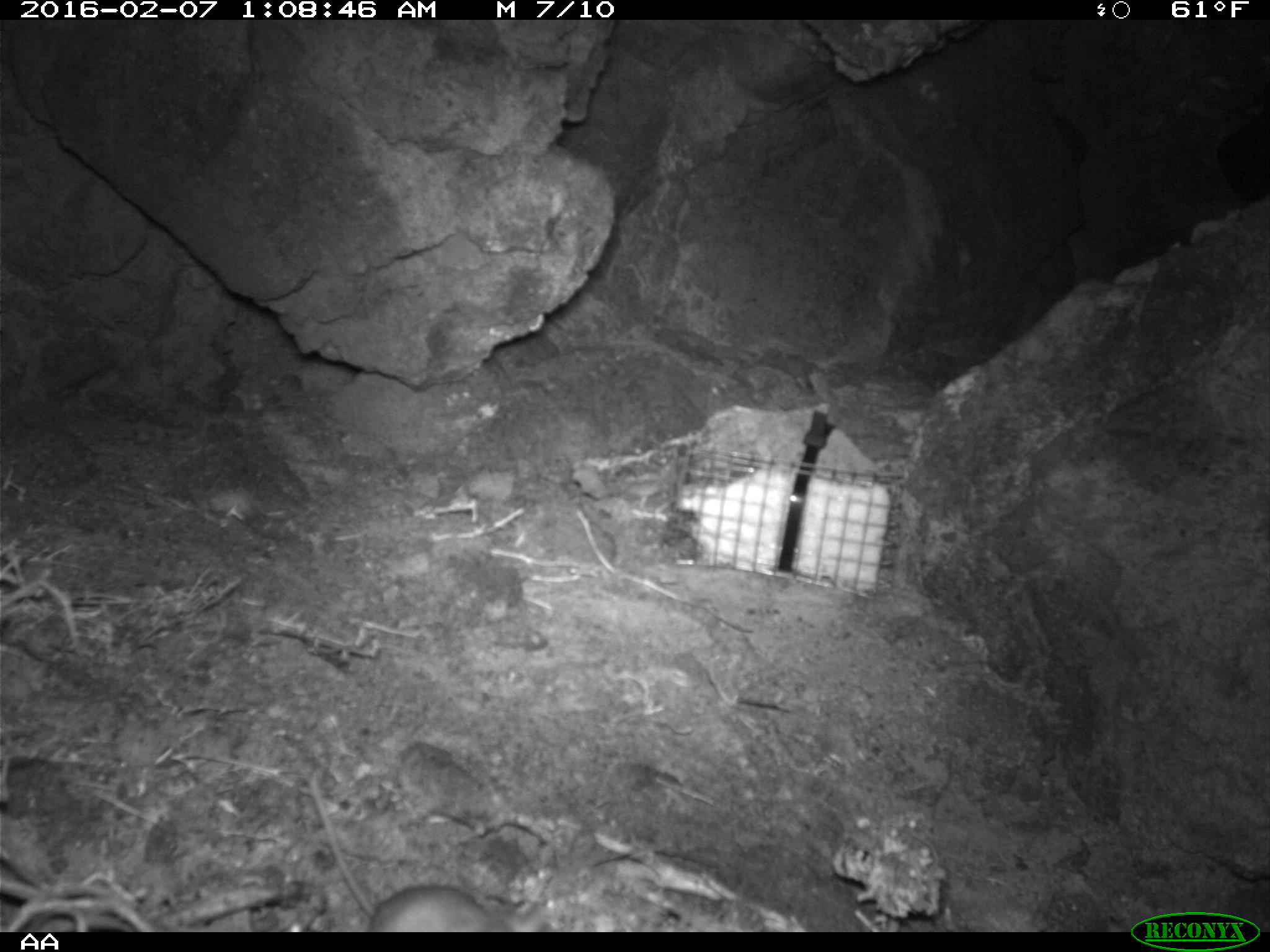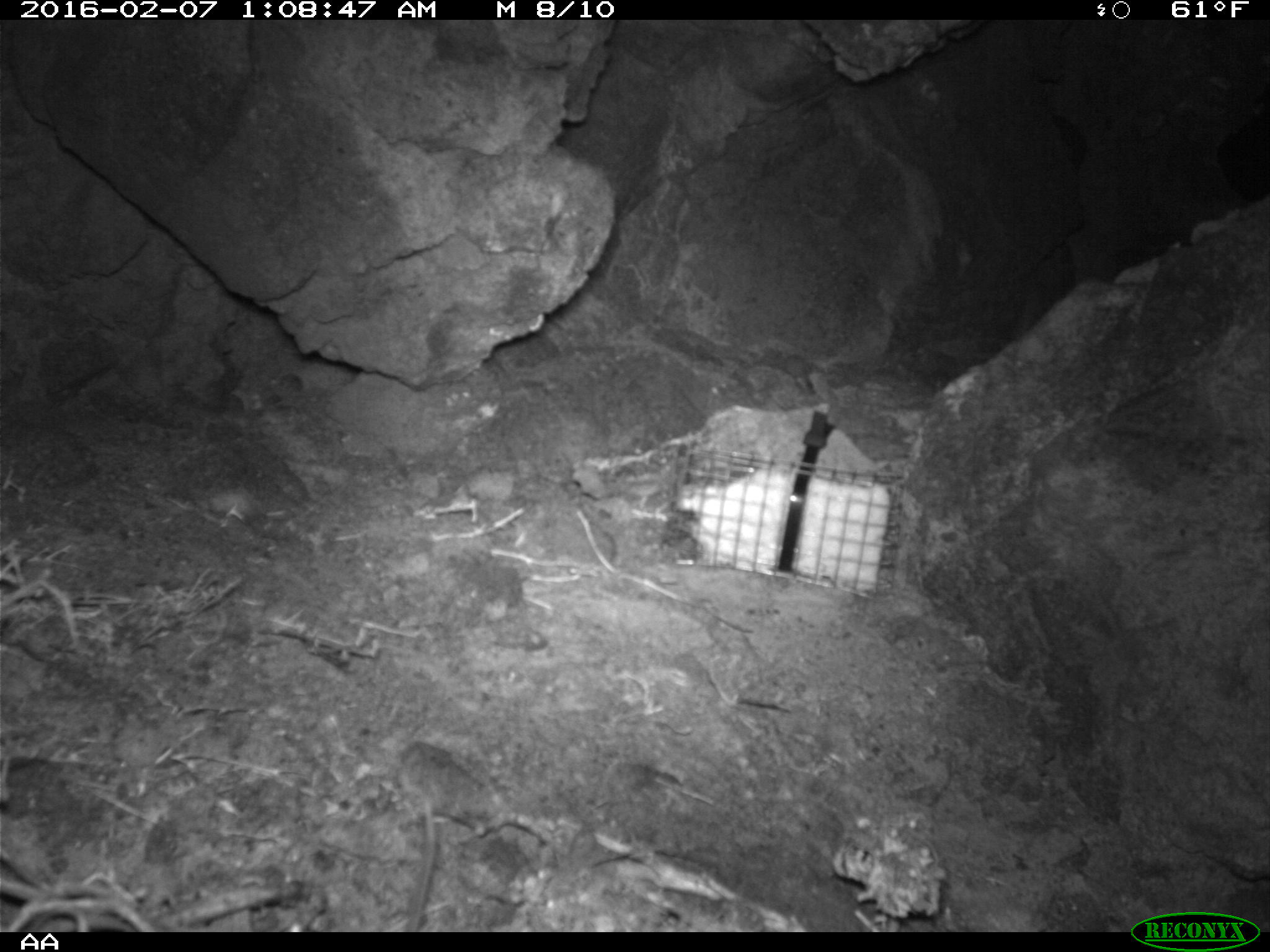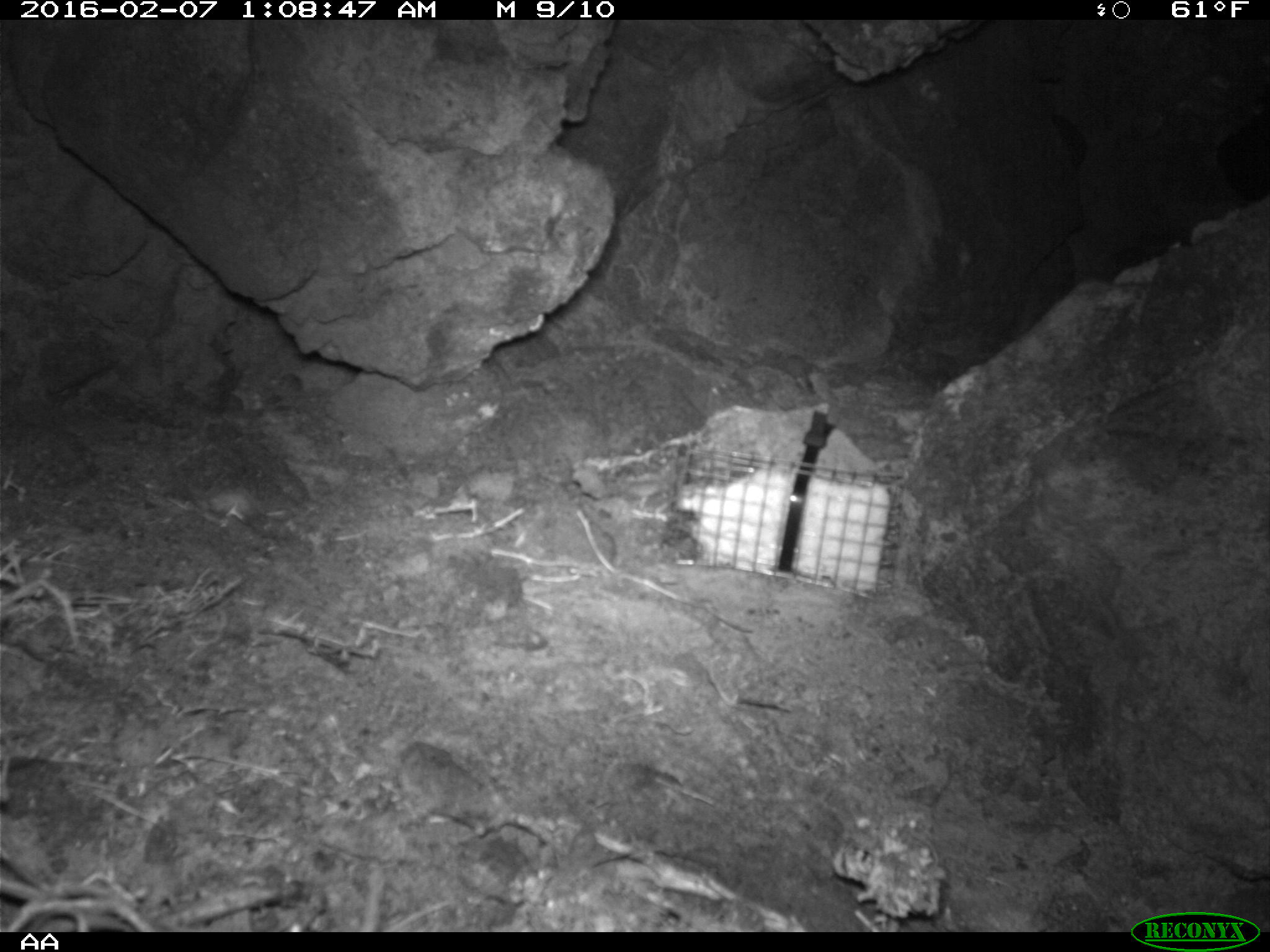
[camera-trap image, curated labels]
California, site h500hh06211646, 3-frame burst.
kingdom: Animalia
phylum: Chordata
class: Mammalia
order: Rodentia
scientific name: Rodentia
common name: rodent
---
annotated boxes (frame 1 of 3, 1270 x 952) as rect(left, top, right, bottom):
rodent: rect(306, 767, 551, 933)